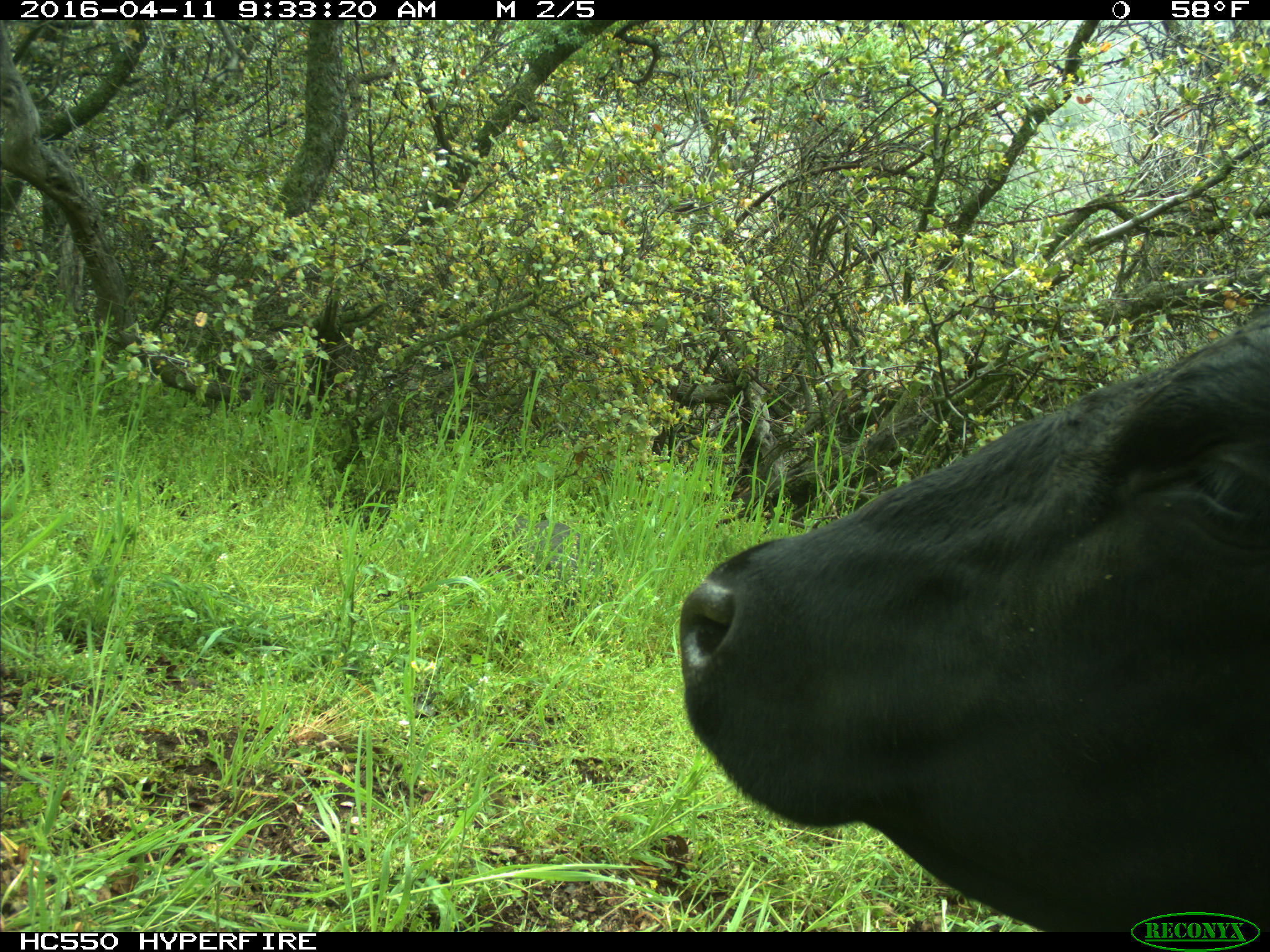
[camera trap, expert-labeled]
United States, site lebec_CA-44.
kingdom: Animalia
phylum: Chordata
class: Mammalia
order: Artiodactyla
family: Bovidae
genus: Bos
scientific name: Bos taurus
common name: domestic cow